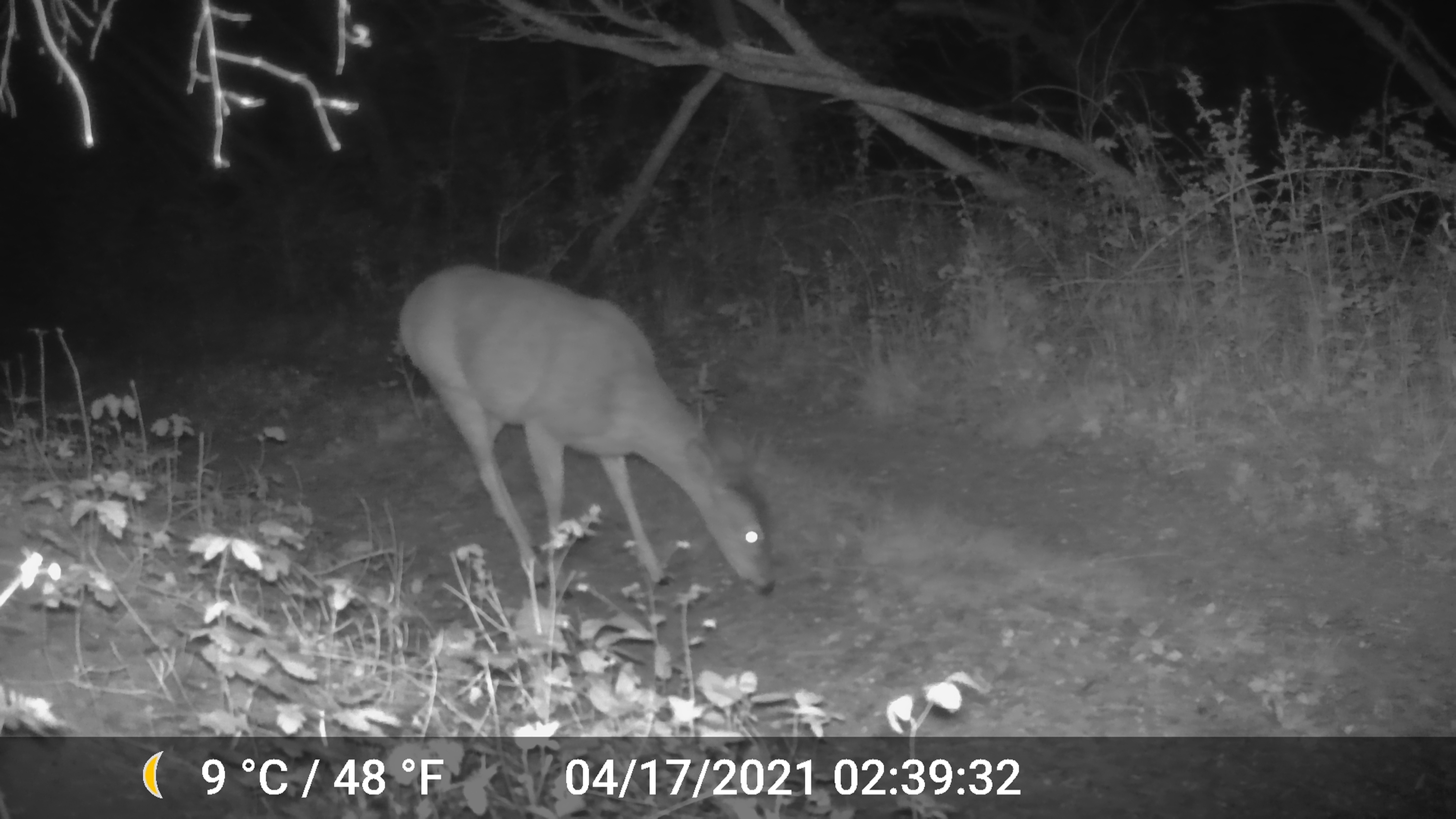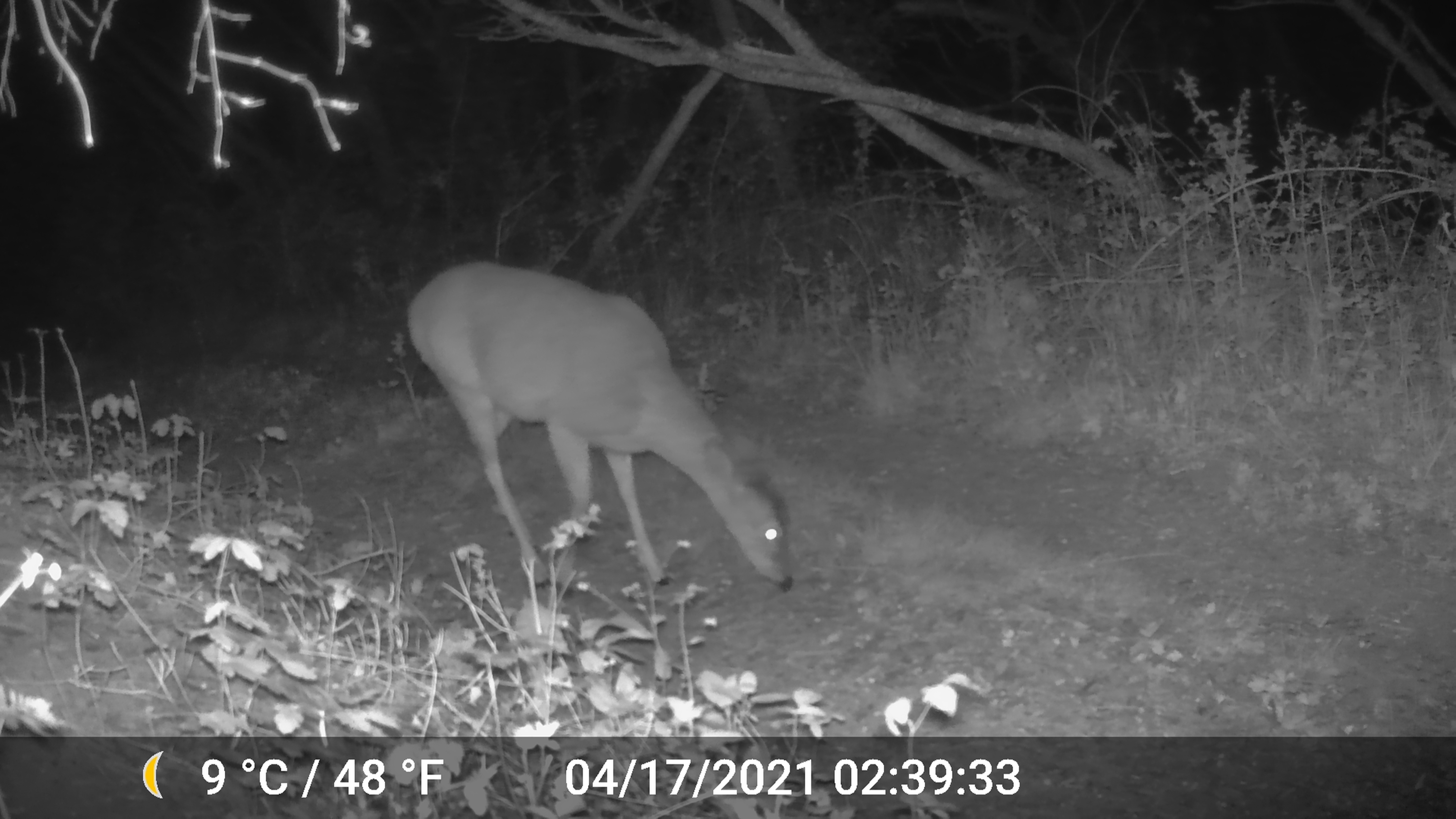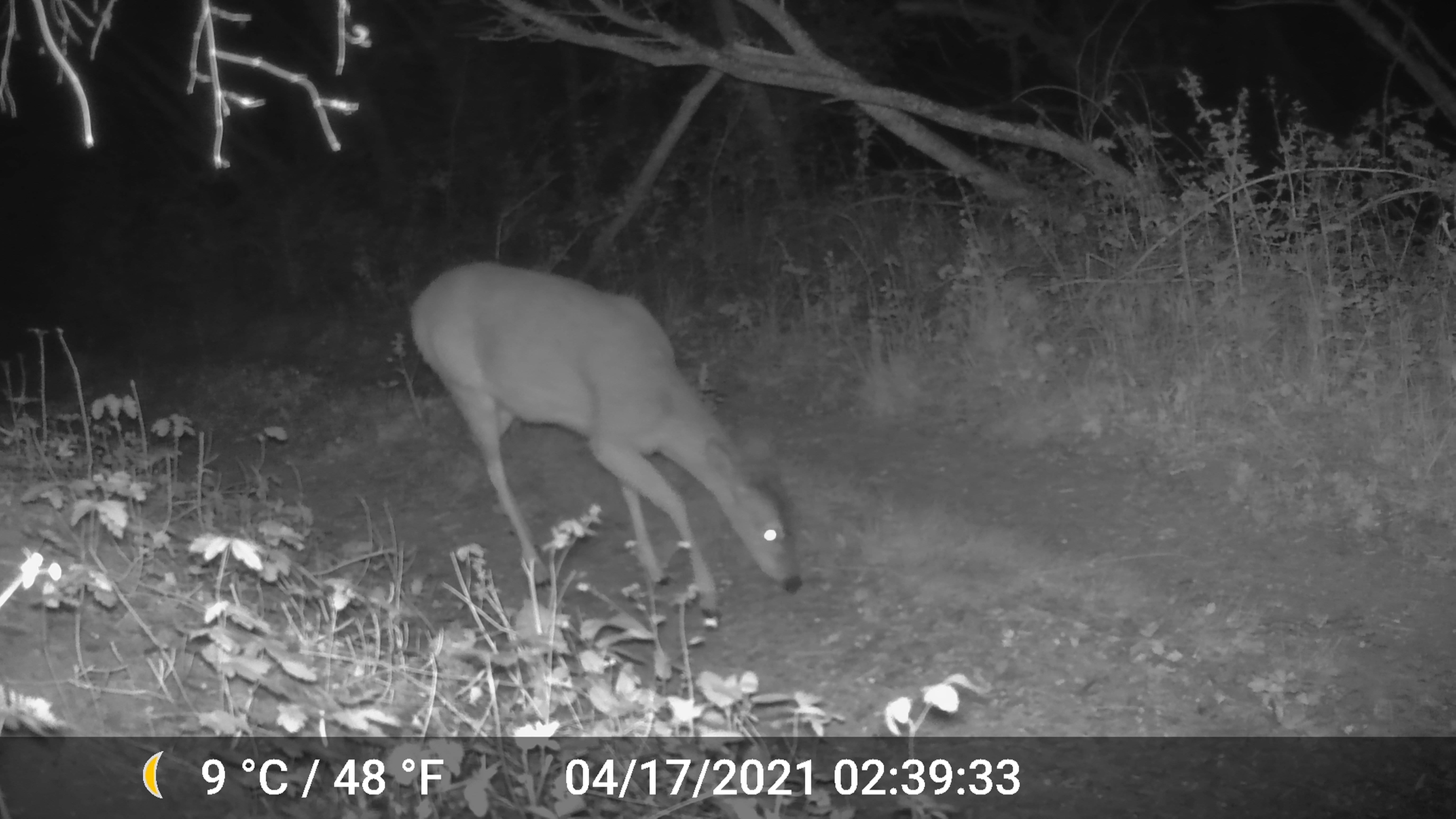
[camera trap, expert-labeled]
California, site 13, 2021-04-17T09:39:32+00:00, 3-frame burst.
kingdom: Animalia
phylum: Chordata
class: Mammalia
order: Artiodactyla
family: Cervidae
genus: Odocoileus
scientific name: Odocoileus hemionus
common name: mule deer